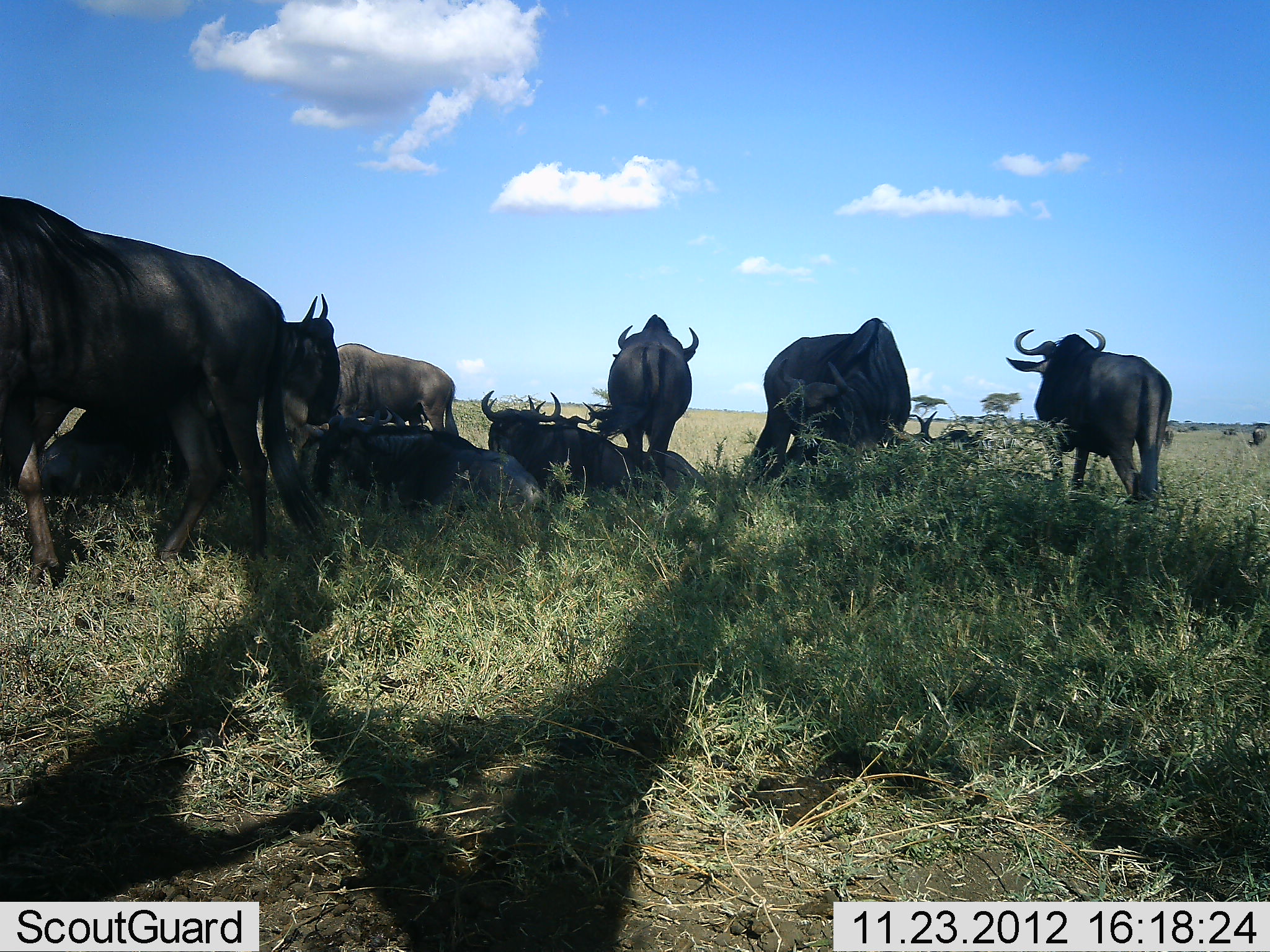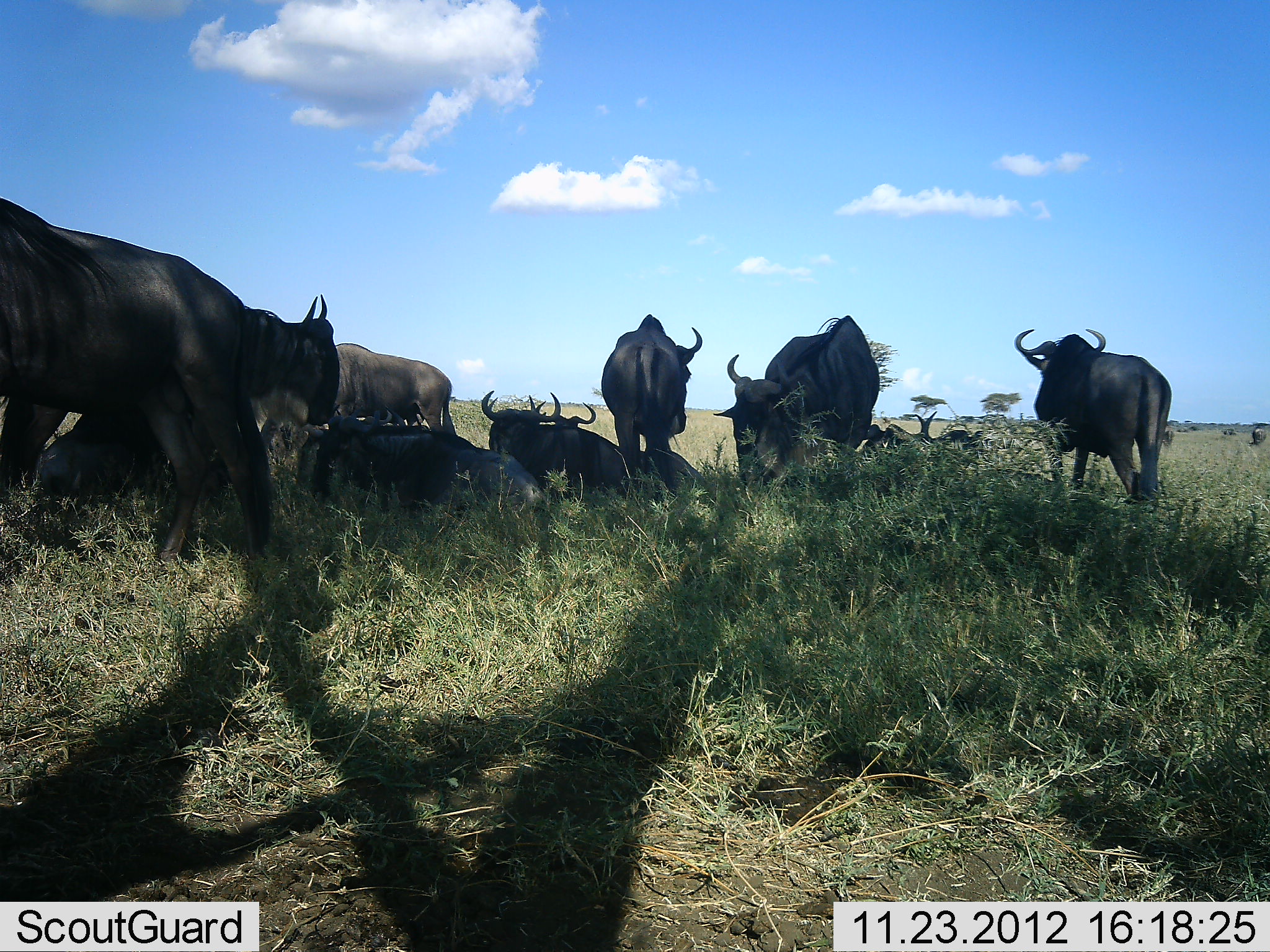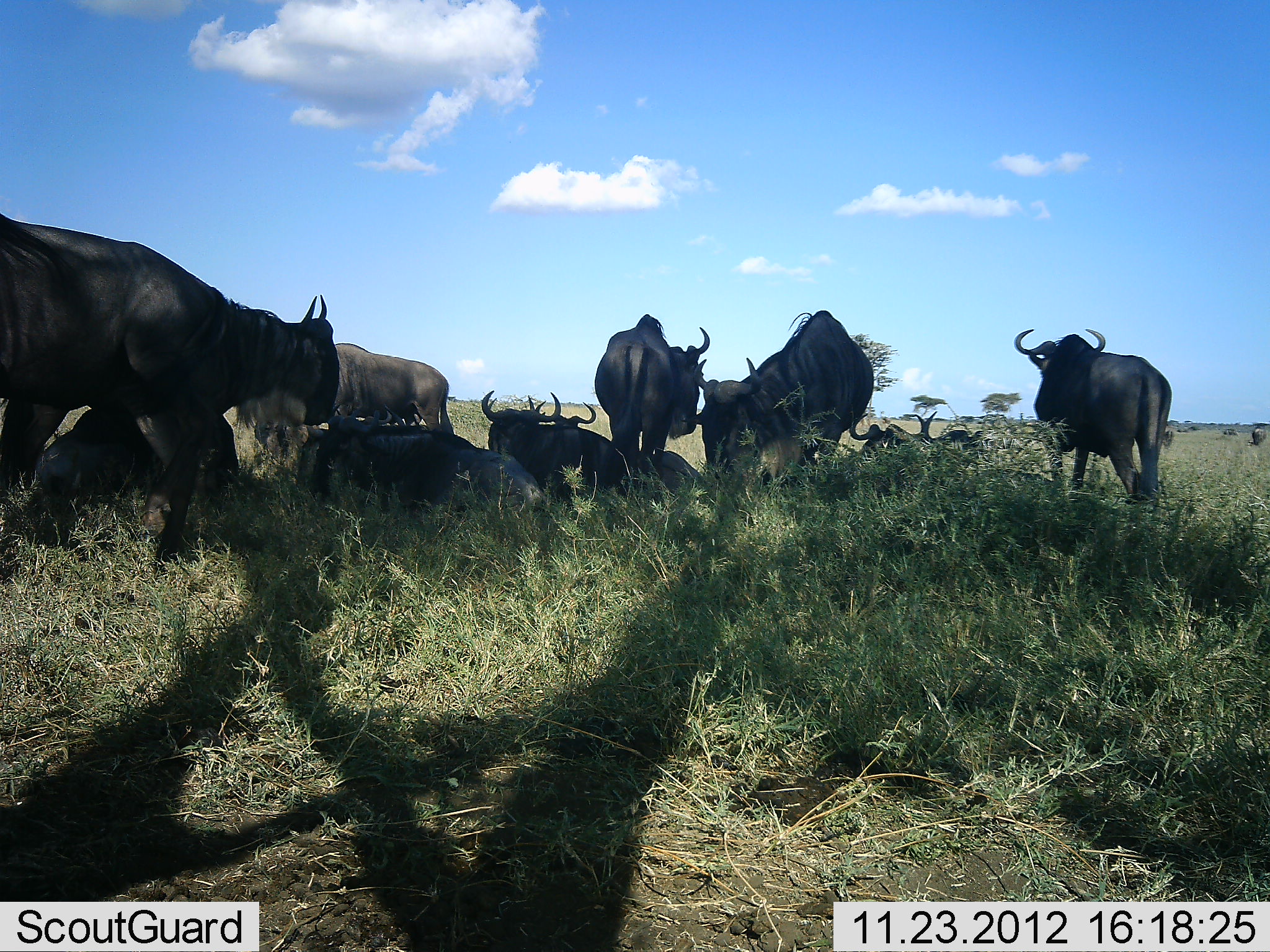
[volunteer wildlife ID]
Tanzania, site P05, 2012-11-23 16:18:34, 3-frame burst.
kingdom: Animalia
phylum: Chordata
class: Mammalia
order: Artiodactyla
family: Bovidae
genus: Connochaetes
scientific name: Connochaetes taurinus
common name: blue wildebeest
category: wildebeest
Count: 11-50.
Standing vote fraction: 100%.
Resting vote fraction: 100%.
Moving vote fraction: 20%.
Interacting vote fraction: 10%.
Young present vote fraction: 0%.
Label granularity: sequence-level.